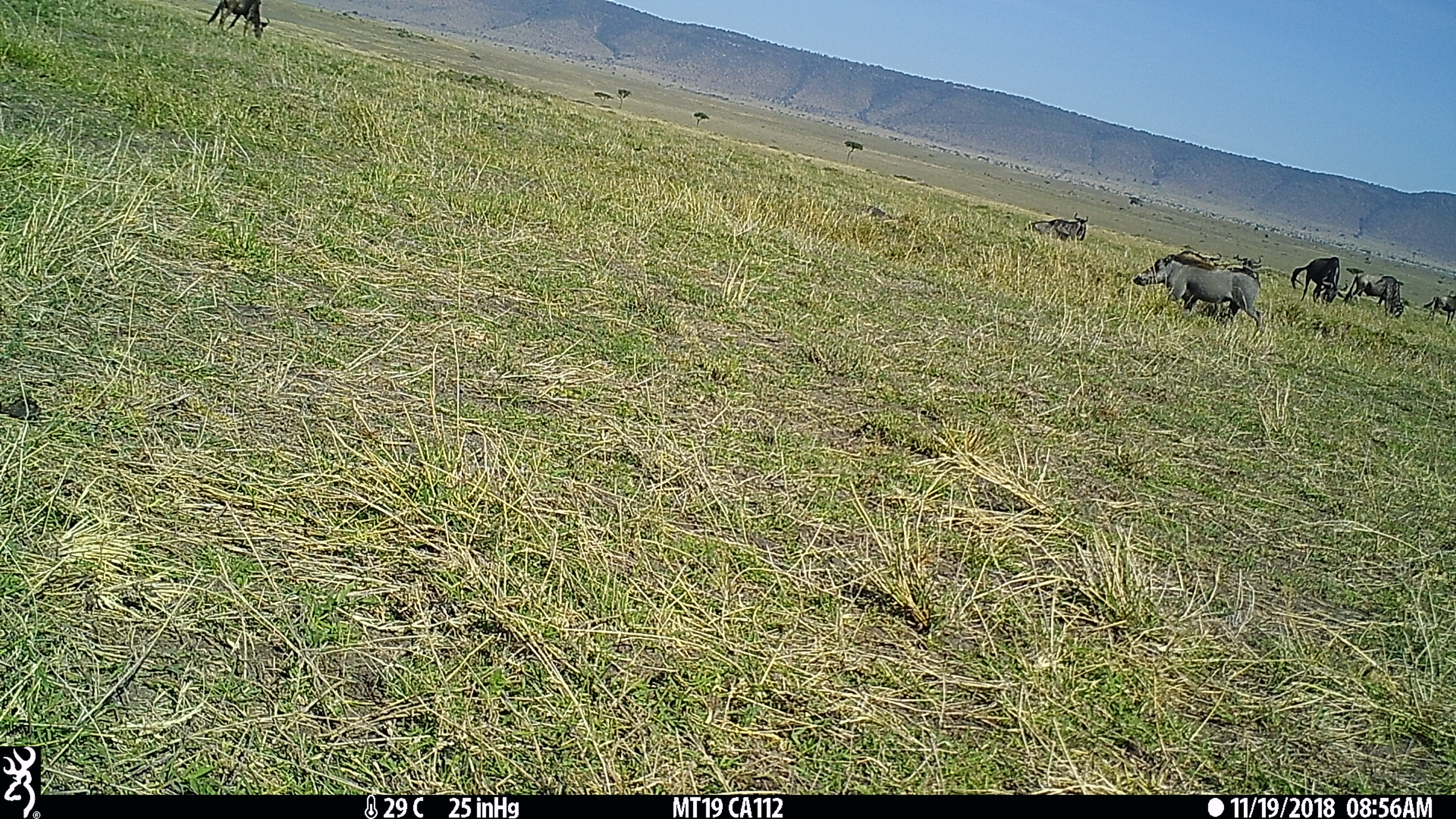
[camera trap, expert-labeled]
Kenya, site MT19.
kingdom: Animalia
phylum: Chordata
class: Mammalia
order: Artiodactyla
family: Suidae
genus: Phacochoerus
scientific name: Phacochoerus africanus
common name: common warthog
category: warthog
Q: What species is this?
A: Warthog (common warthog) (Phacochoerus africanus).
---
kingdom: Animalia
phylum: Chordata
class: Mammalia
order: Artiodactyla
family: Bovidae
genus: Connochaetes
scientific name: Connochaetes taurinus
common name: blue wildebeest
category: wildebeest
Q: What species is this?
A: Wildebeest (blue wildebeest) (Connochaetes taurinus).